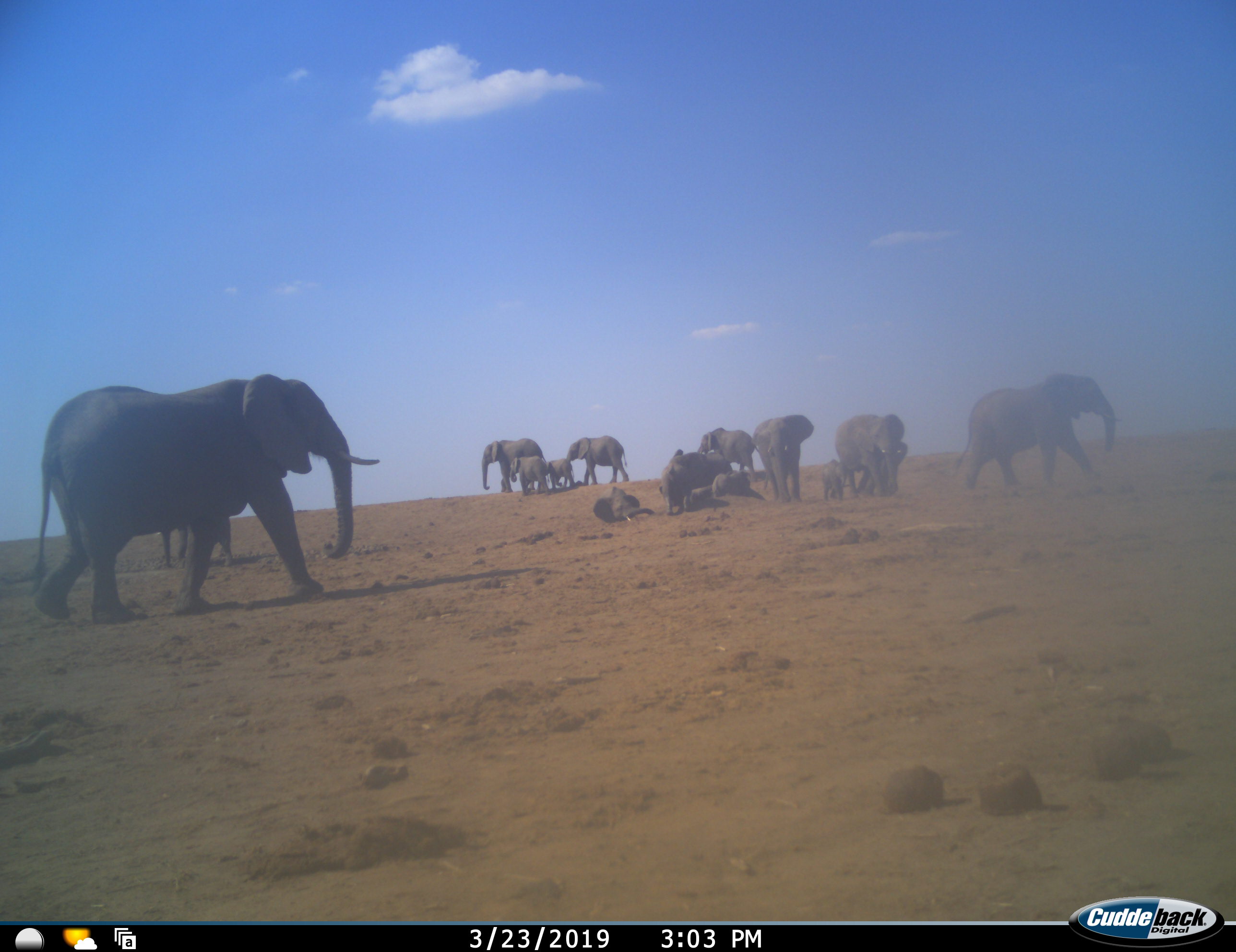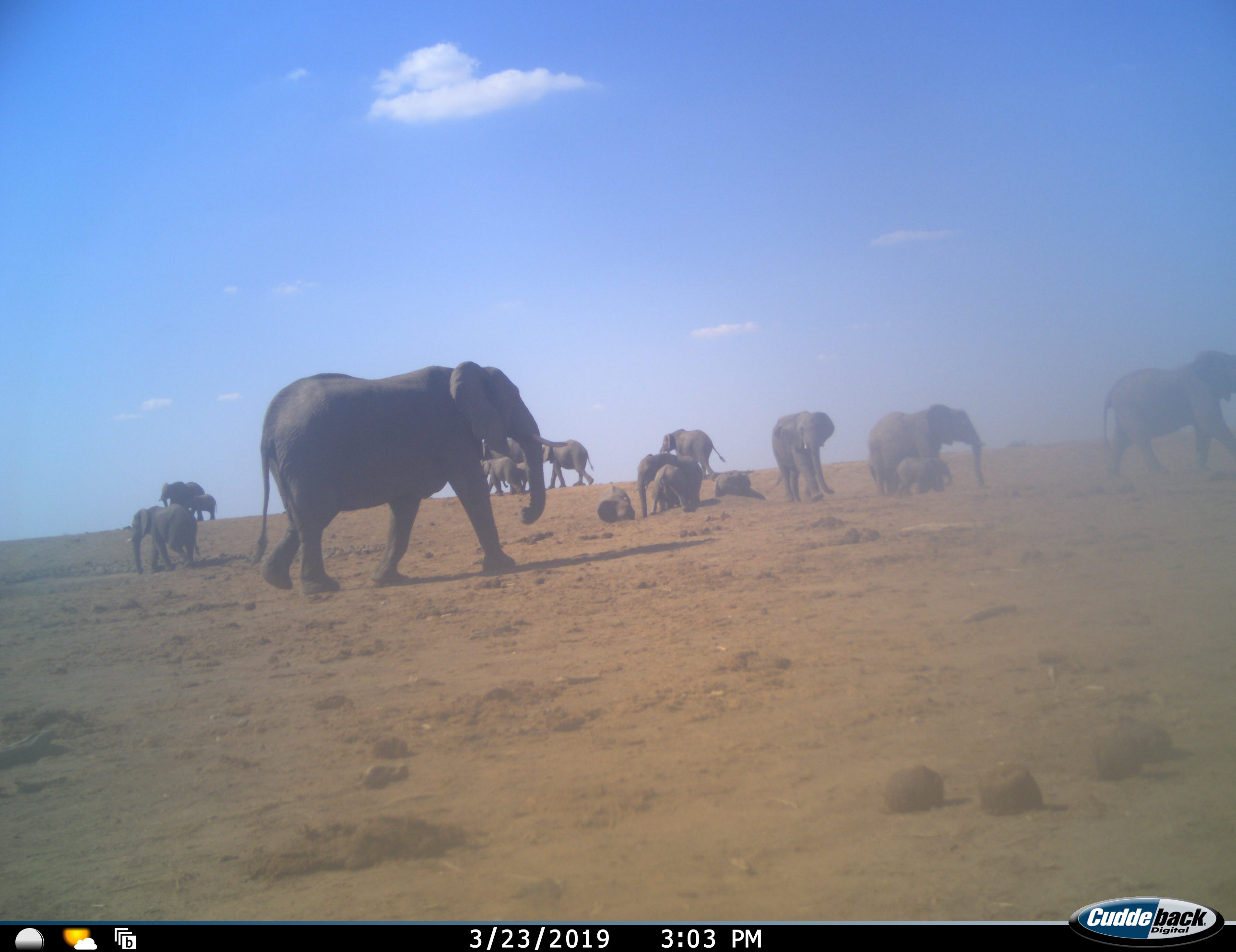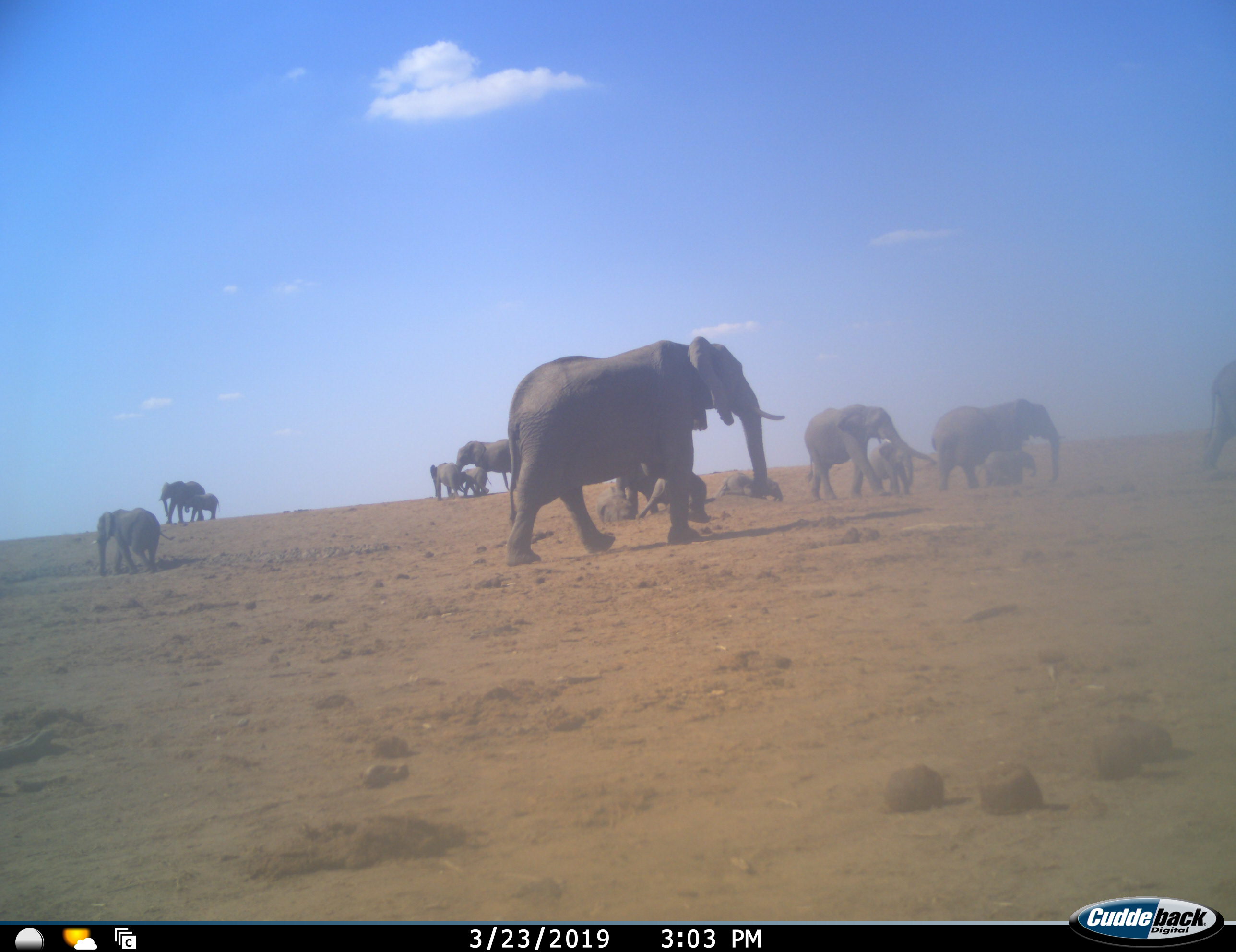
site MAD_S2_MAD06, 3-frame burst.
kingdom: Animalia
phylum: Chordata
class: Mammalia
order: Proboscidea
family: Elephantidae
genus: Loxodonta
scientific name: Loxodonta africana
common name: african bush elephant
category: elephant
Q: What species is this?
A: Elephant (african bush elephant) (Loxodonta africana).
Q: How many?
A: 11-50.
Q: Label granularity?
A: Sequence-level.